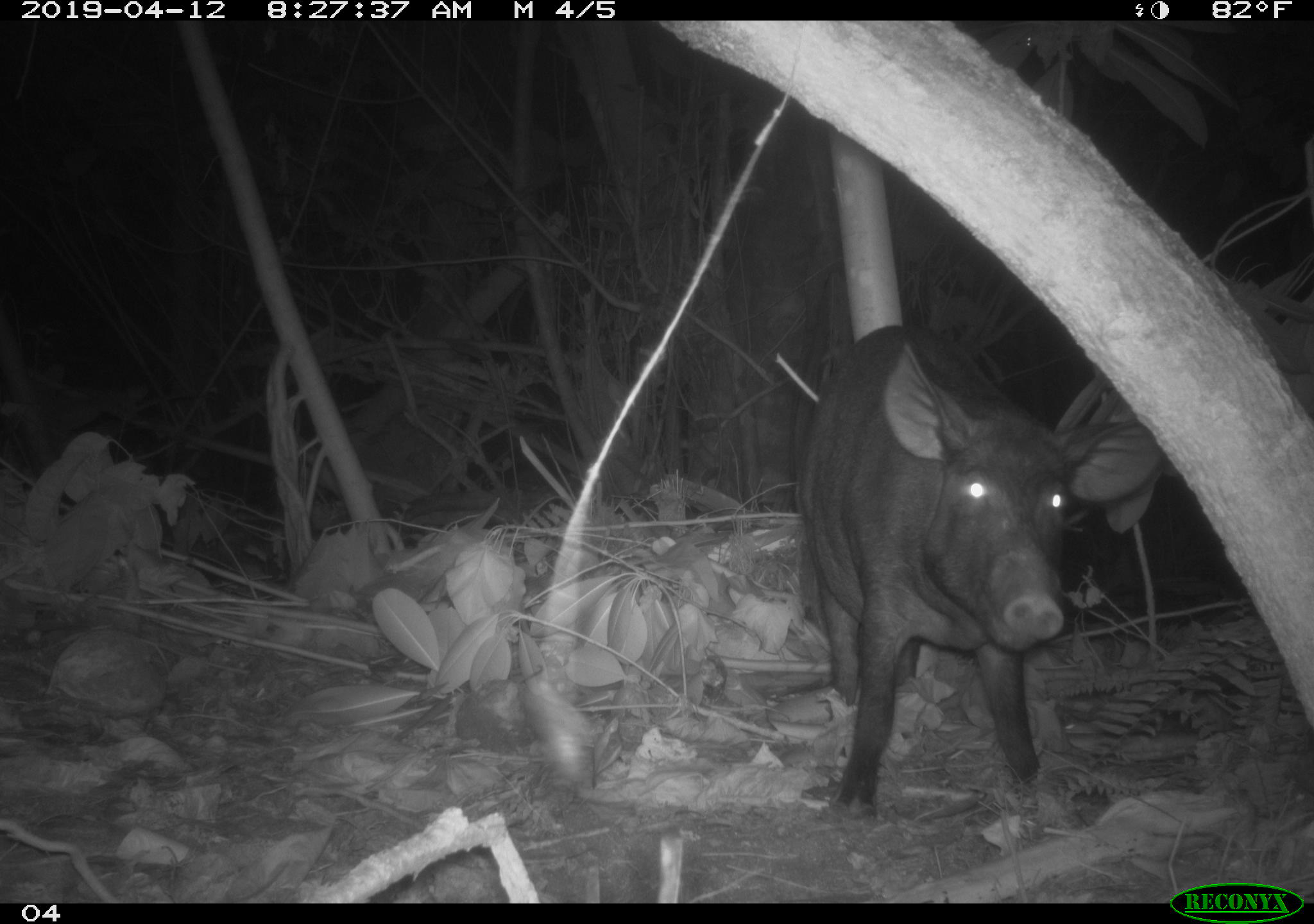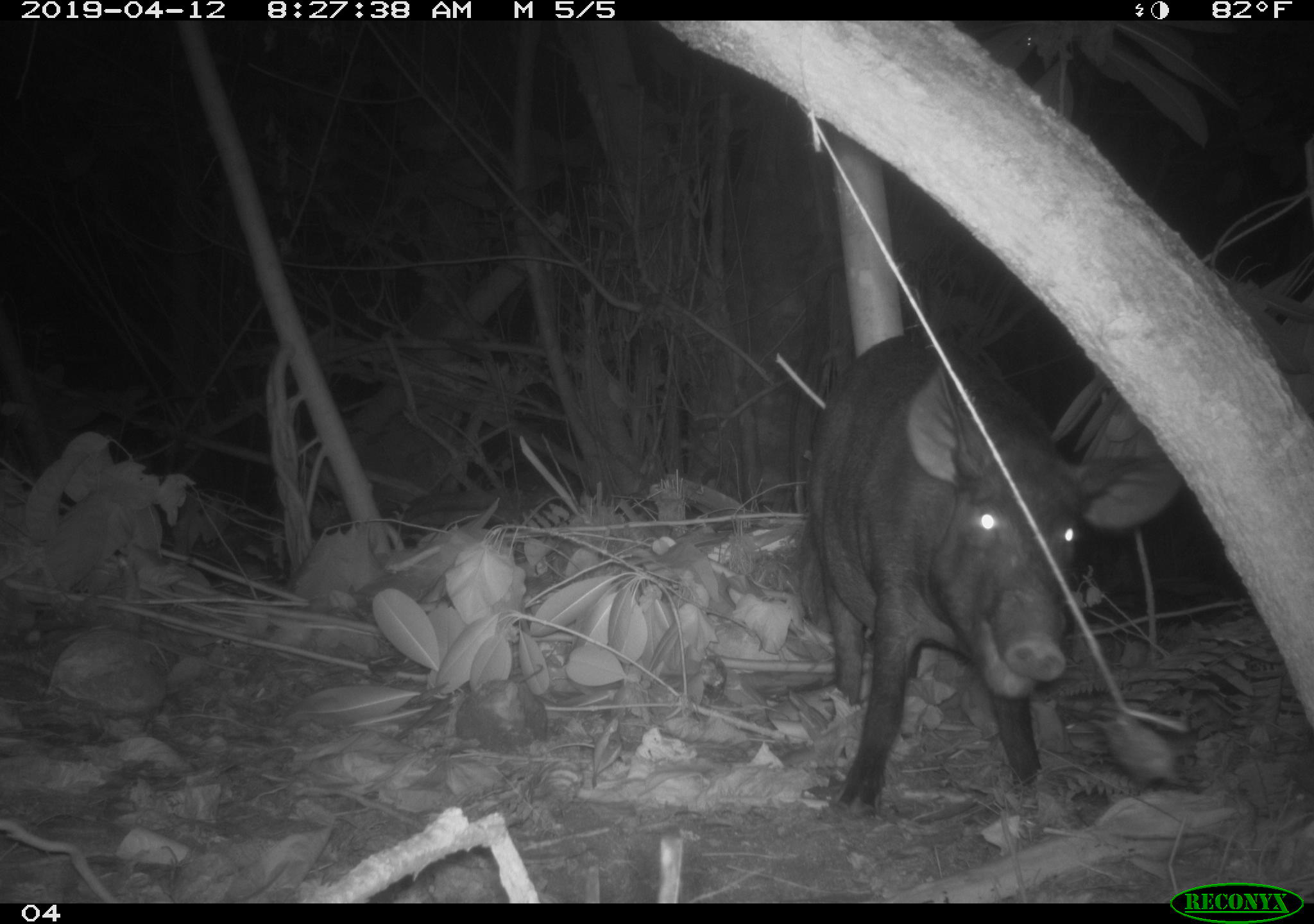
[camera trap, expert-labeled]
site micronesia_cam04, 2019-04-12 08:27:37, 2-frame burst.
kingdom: Animalia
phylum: Chordata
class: Mammalia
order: Artiodactyla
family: Suidae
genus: Sus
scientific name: Sus scrofa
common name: pig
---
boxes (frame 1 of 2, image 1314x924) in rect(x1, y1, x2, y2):
pig: rect(789, 314, 1166, 814)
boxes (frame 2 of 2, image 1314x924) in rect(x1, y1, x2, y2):
pig: rect(791, 317, 1192, 819)